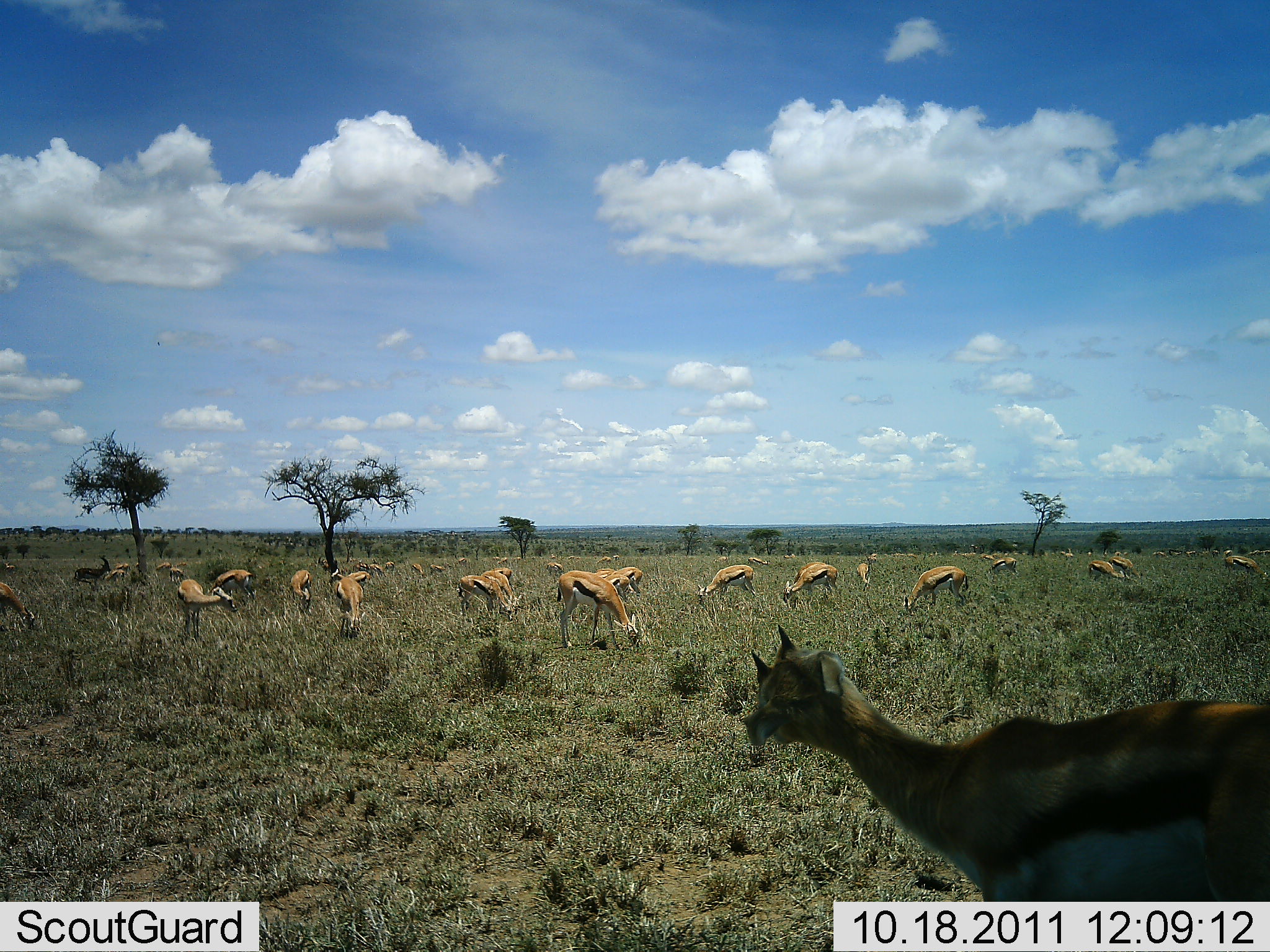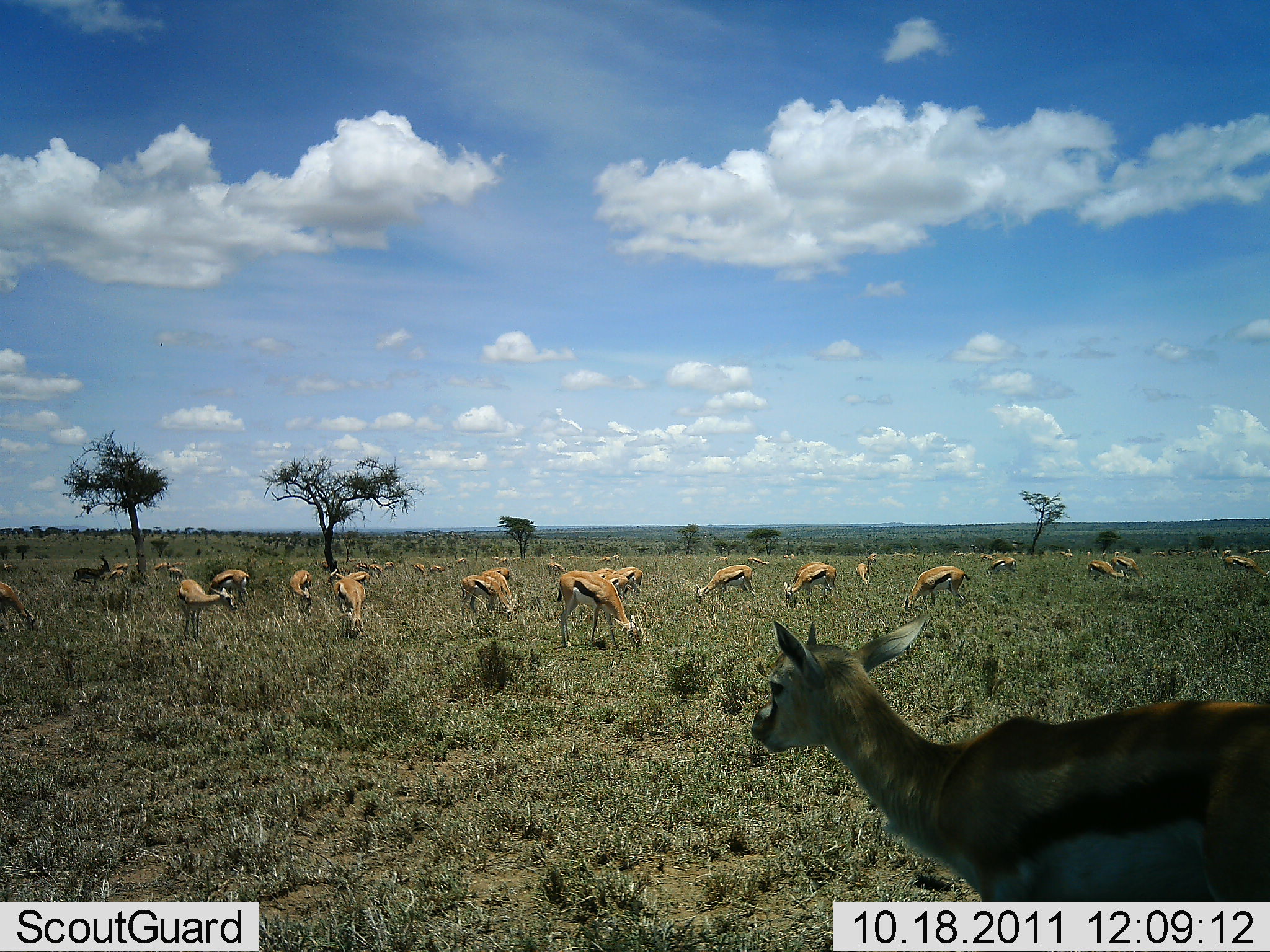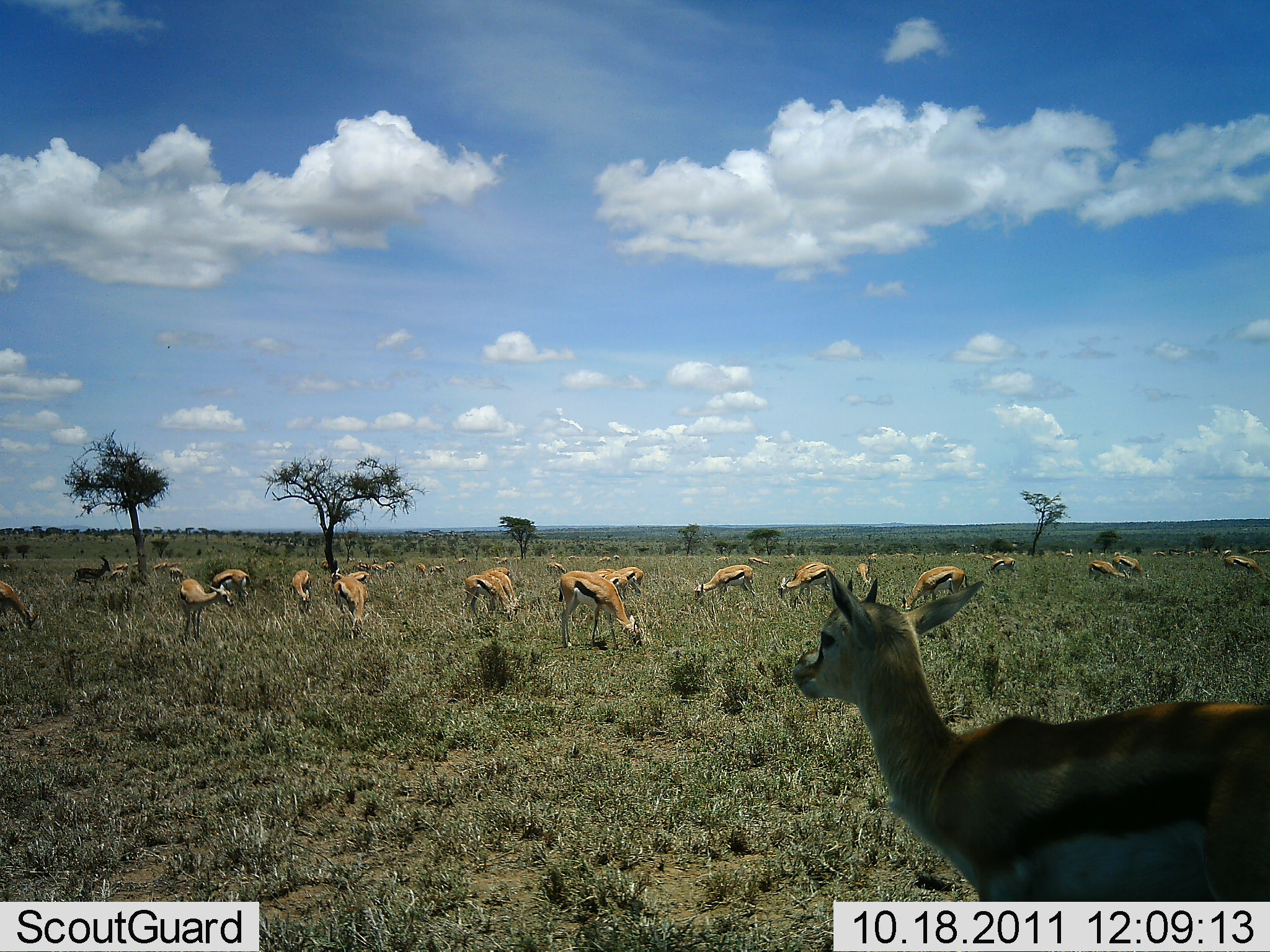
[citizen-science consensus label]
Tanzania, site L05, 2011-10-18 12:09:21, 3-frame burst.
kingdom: Animalia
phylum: Chordata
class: Mammalia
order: Artiodactyla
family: Bovidae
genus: Eudorcas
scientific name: Eudorcas thomsonii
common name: thomson's gazelle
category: gazellethomsons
Gazellethomsons (thomson's gazelle) (Eudorcas thomsonii), count 11-50. Behavior (volunteer vote fractions): standing 67%, resting 8%, moving 17%, interacting 0%. Young present (vote fraction): 25%. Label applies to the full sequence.